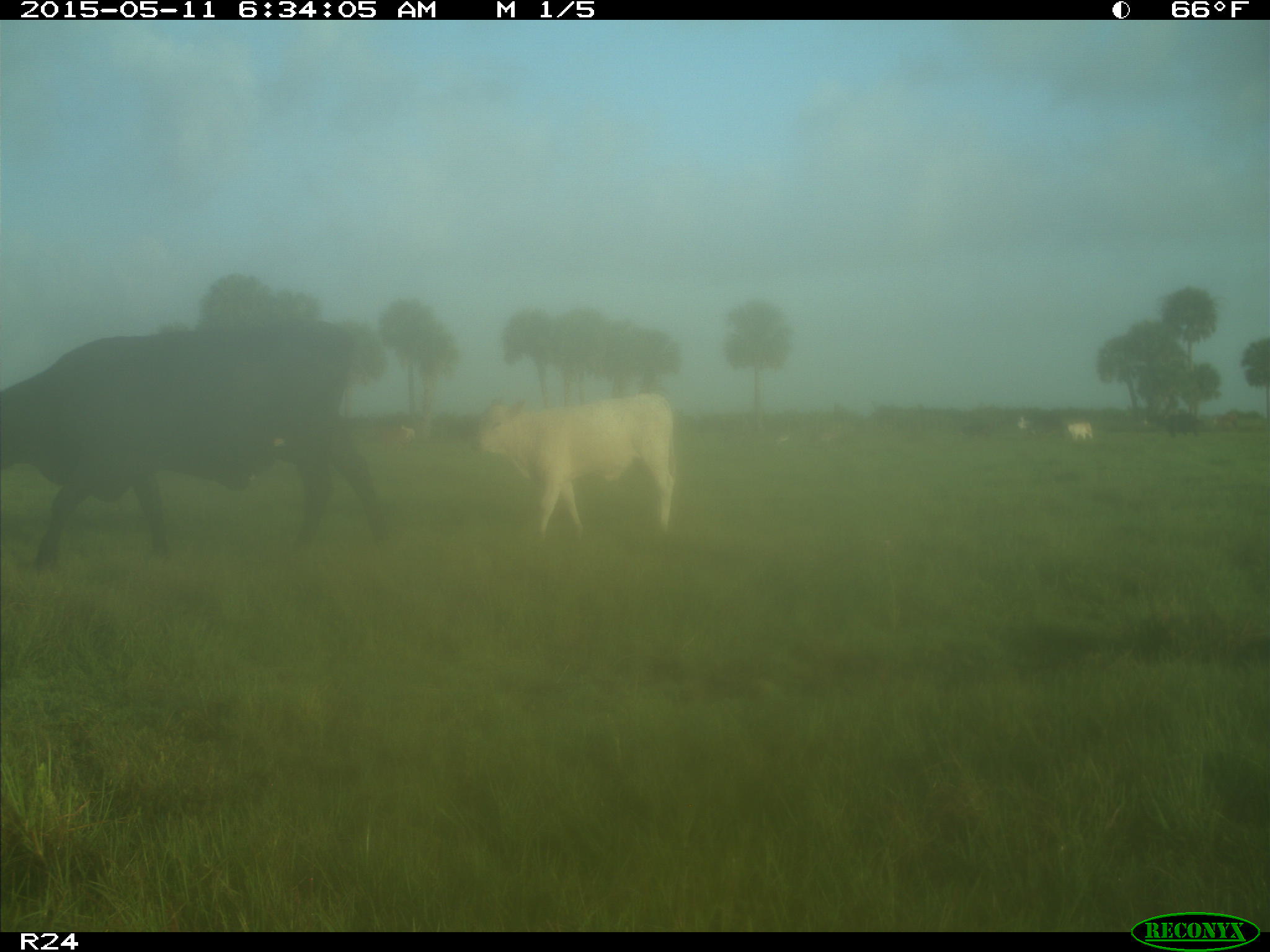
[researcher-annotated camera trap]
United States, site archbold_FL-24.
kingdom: Animalia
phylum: Chordata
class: Mammalia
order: Artiodactyla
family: Bovidae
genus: Bos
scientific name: Bos taurus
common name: domestic cow